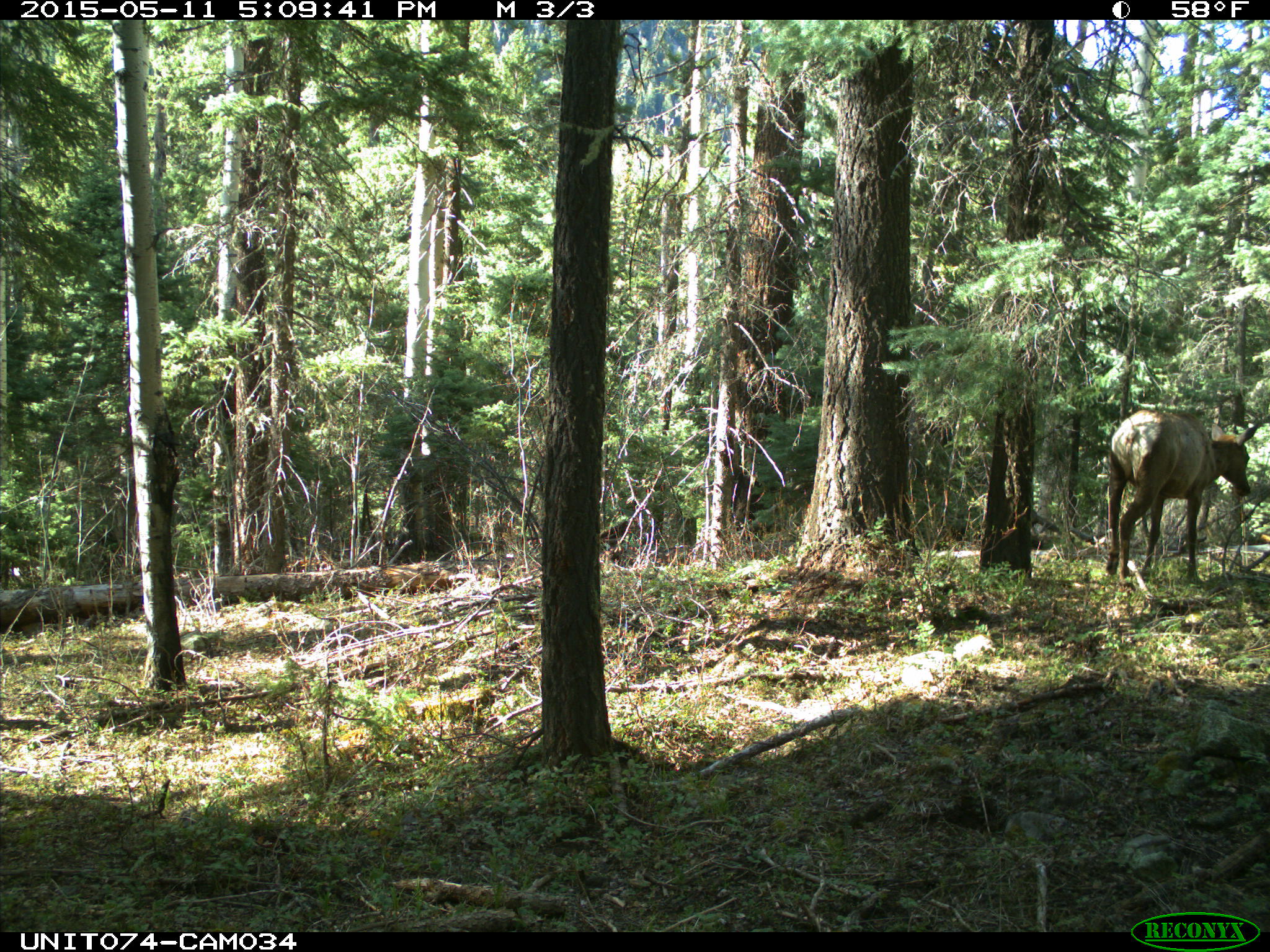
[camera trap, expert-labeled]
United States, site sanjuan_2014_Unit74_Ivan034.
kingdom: Animalia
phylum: Chordata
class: Mammalia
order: Artiodactyla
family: Cervidae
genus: Cervus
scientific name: Cervus elaphus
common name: red deer